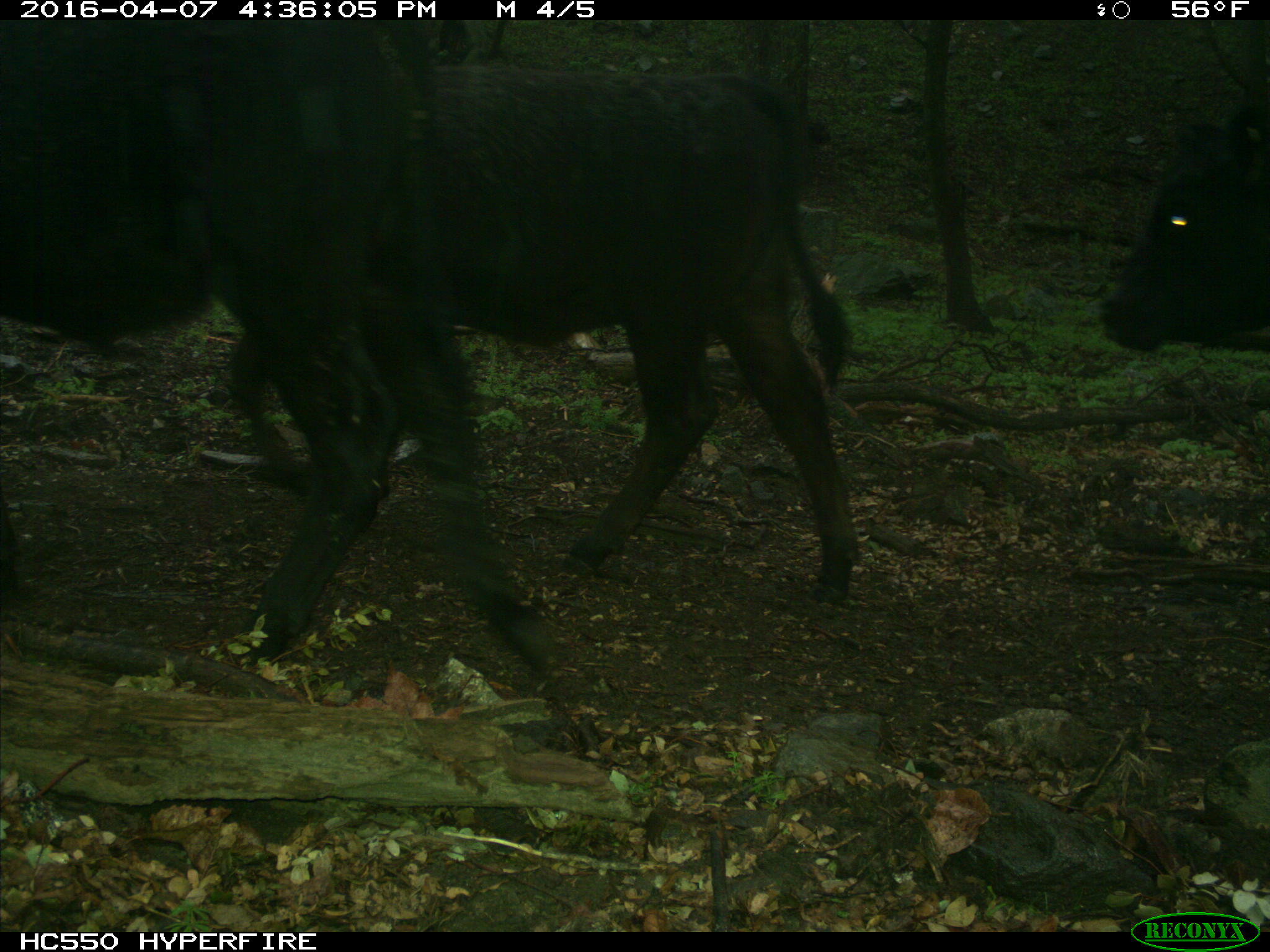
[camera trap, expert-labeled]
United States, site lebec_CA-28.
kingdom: Animalia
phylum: Chordata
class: Mammalia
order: Artiodactyla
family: Bovidae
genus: Bos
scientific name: Bos taurus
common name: domestic cow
Bos taurus (domestic cow).